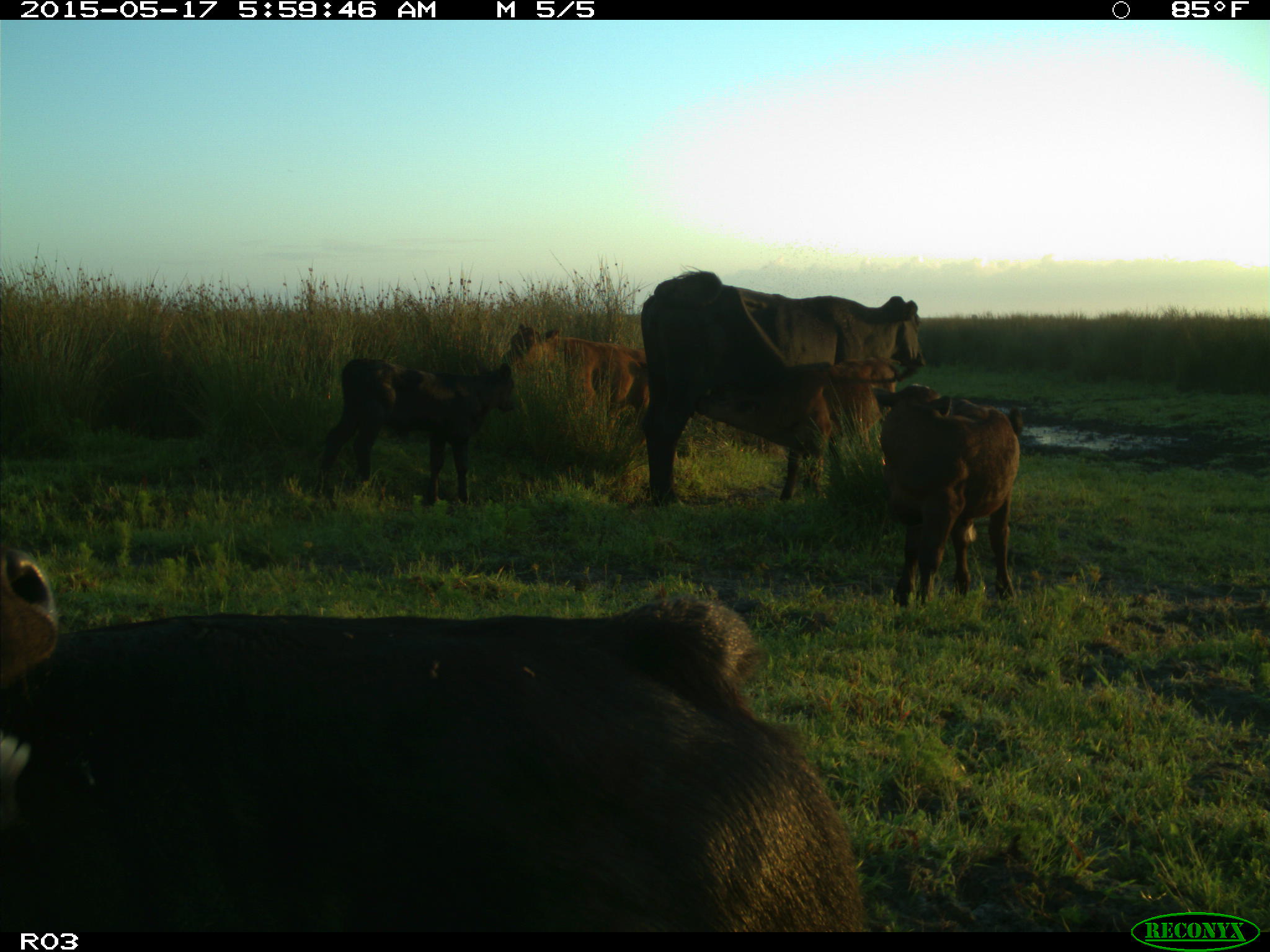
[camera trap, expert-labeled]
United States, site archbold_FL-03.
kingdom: Animalia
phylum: Chordata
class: Mammalia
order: Artiodactyla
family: Bovidae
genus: Bos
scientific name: Bos taurus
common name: domestic cow